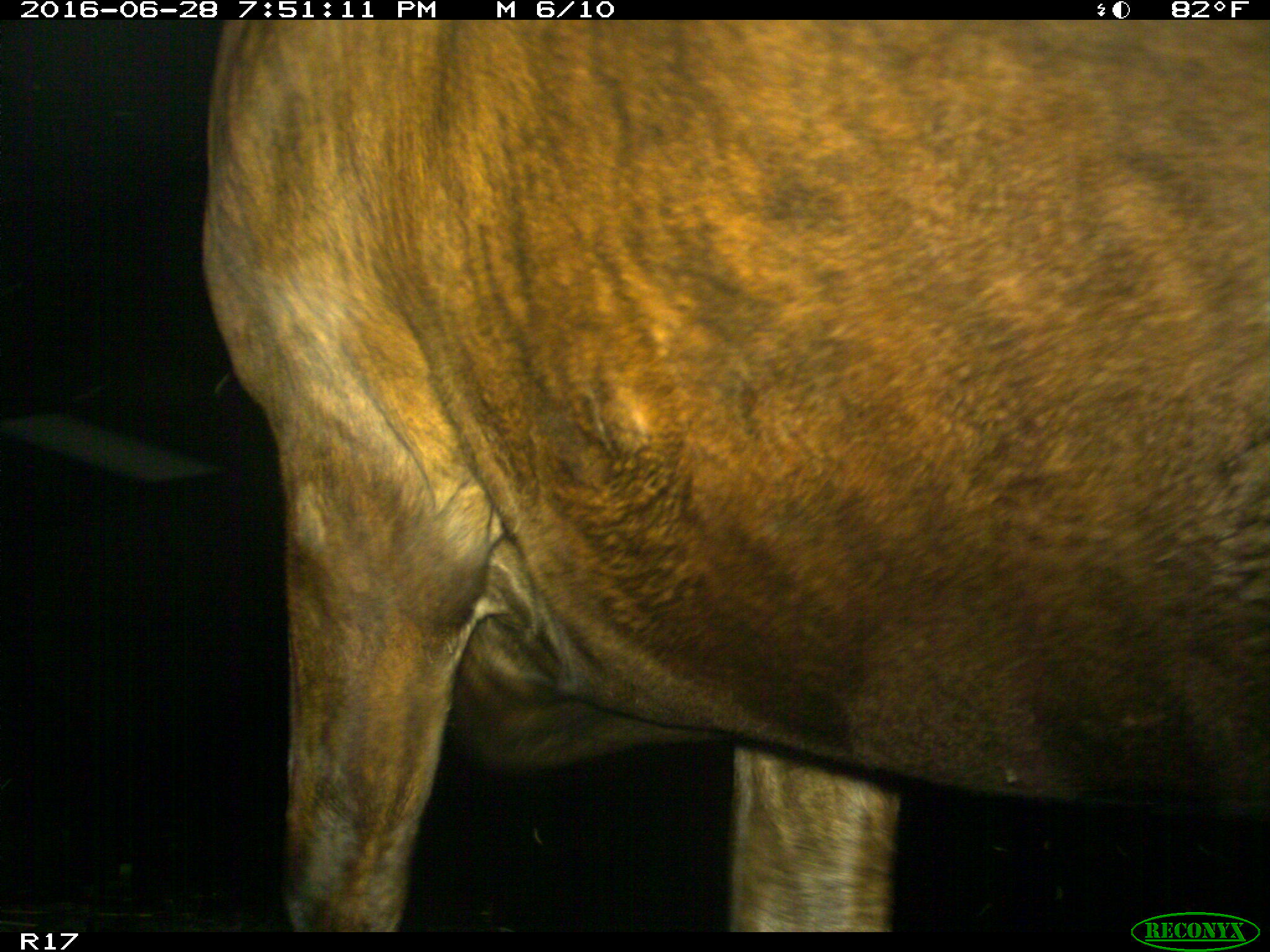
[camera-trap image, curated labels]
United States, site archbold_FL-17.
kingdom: Animalia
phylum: Chordata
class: Mammalia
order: Artiodactyla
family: Bovidae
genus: Bos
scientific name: Bos taurus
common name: domestic cow